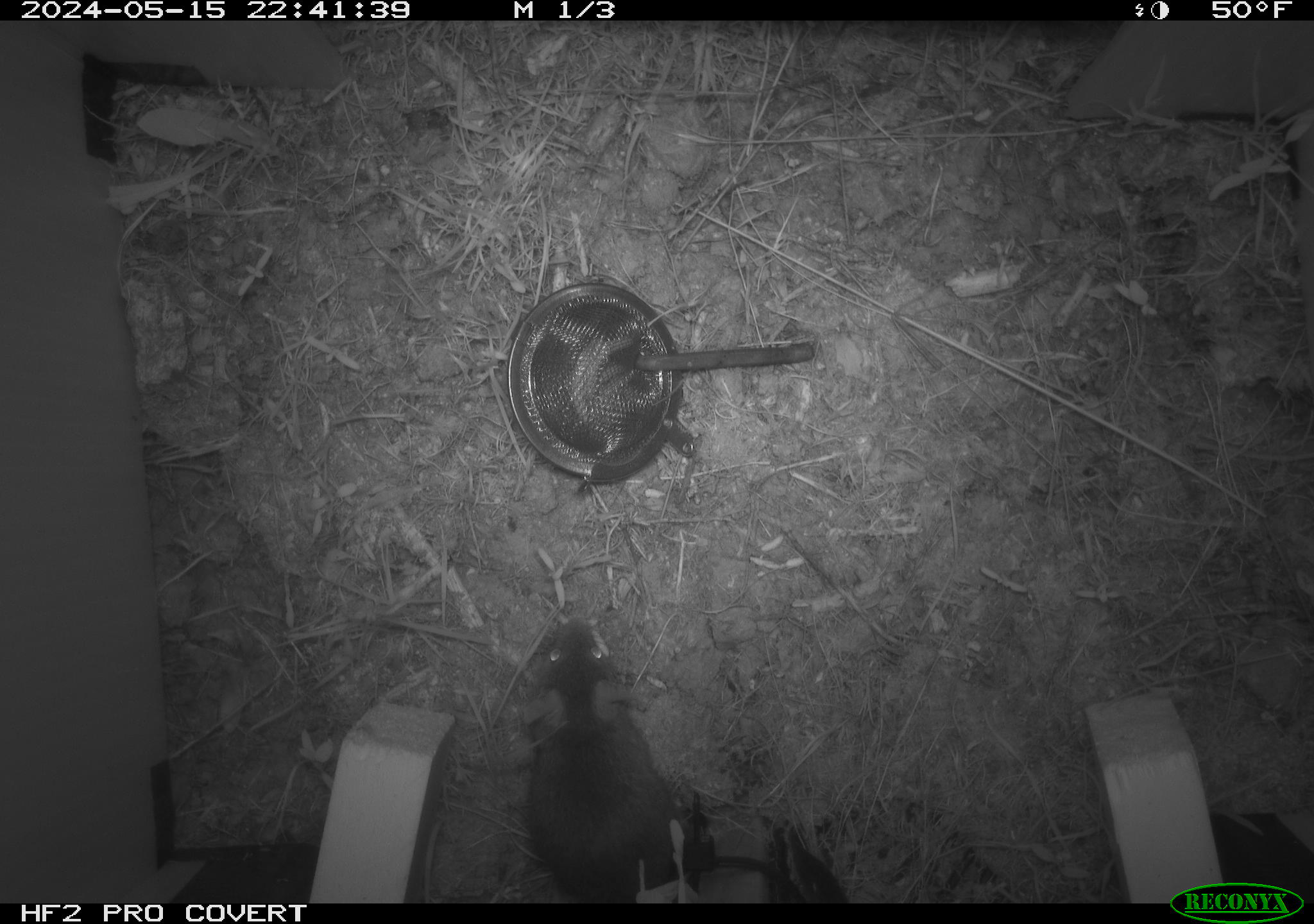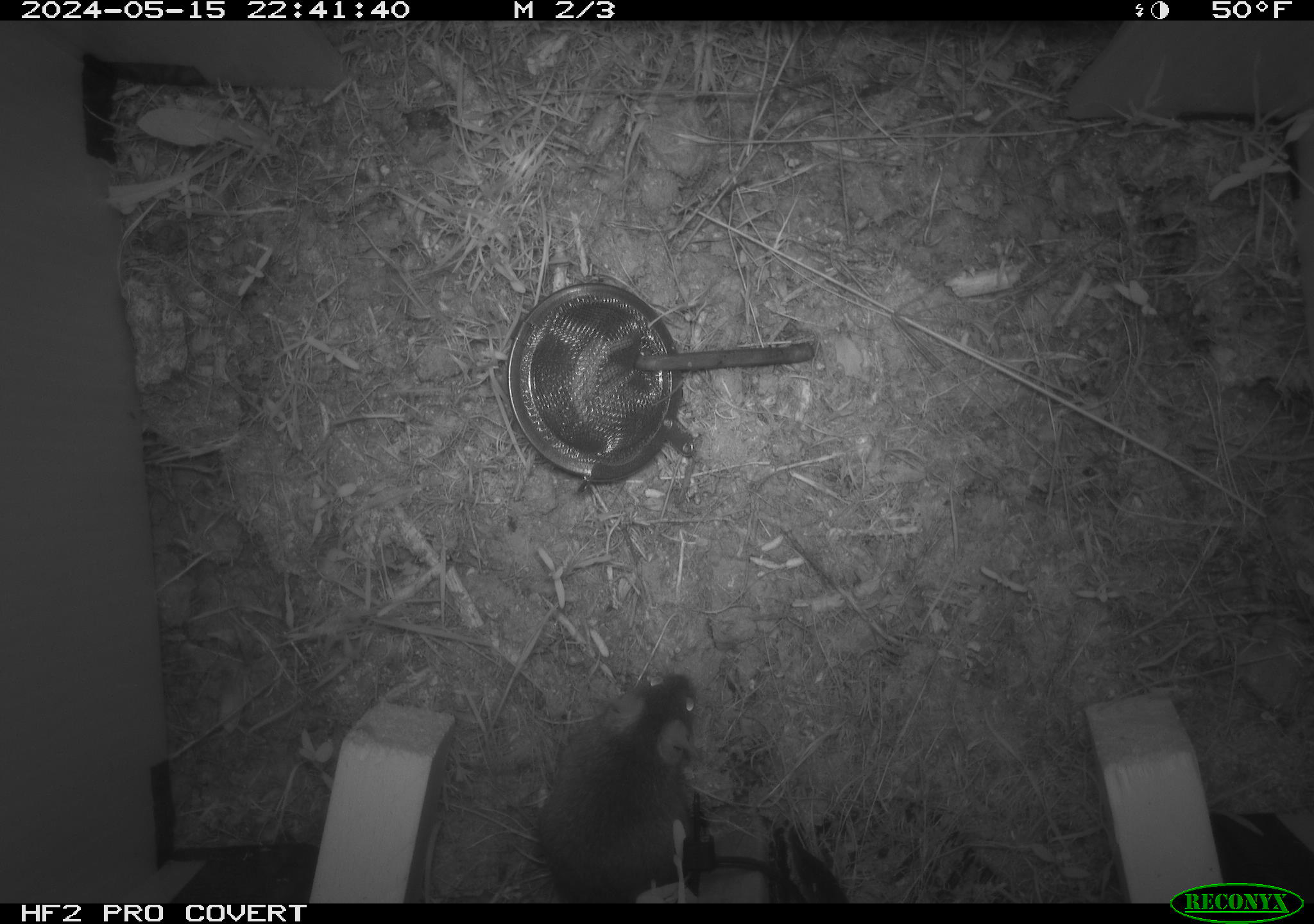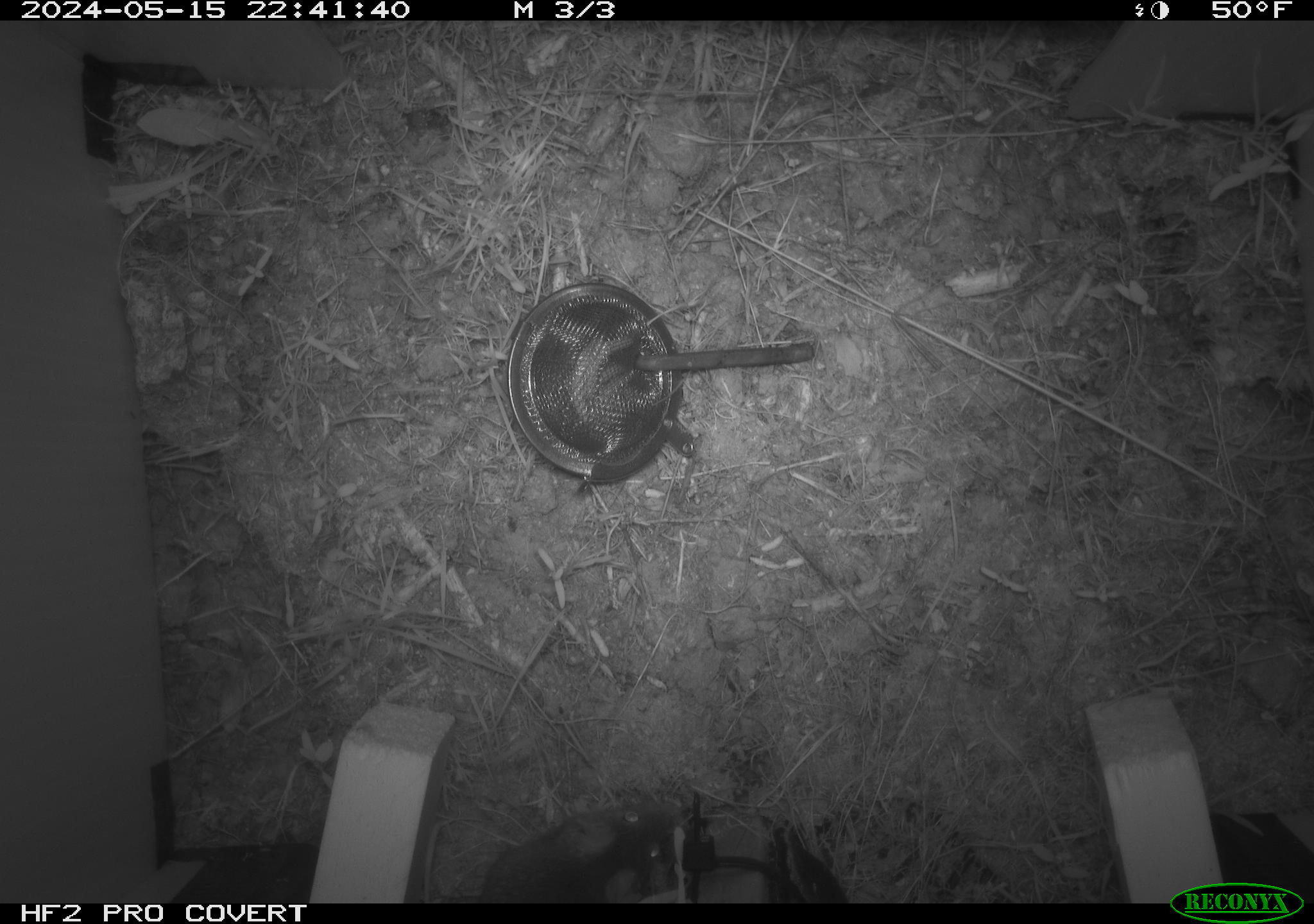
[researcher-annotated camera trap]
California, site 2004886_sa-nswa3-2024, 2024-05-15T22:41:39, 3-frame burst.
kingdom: Animalia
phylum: Chordata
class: Mammalia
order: Rodentia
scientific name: Rodentia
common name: rodent